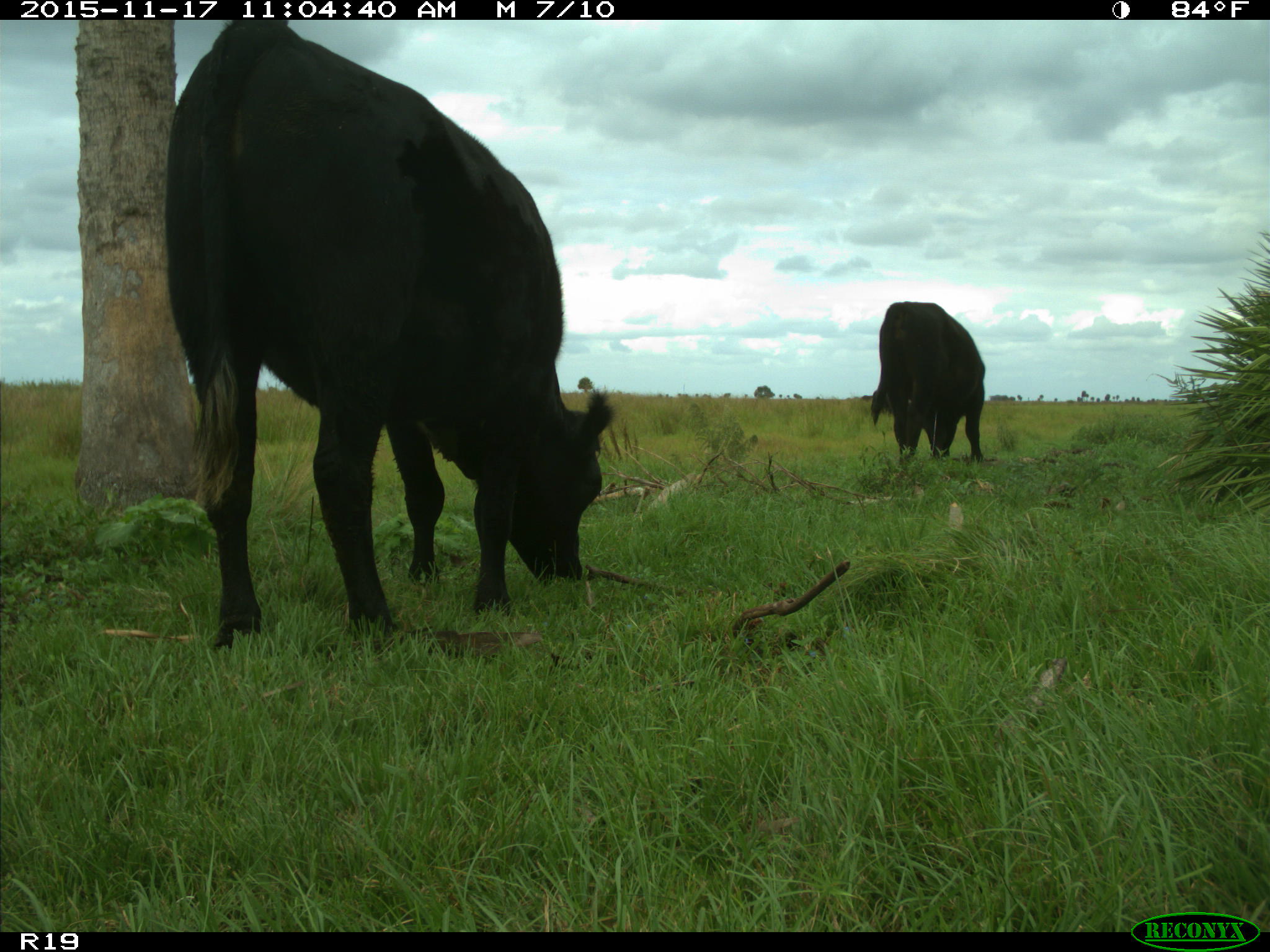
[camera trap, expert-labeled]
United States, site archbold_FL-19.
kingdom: Animalia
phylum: Chordata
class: Mammalia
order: Artiodactyla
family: Bovidae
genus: Bos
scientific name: Bos taurus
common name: domestic cow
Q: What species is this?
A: Bos taurus (domestic cow).